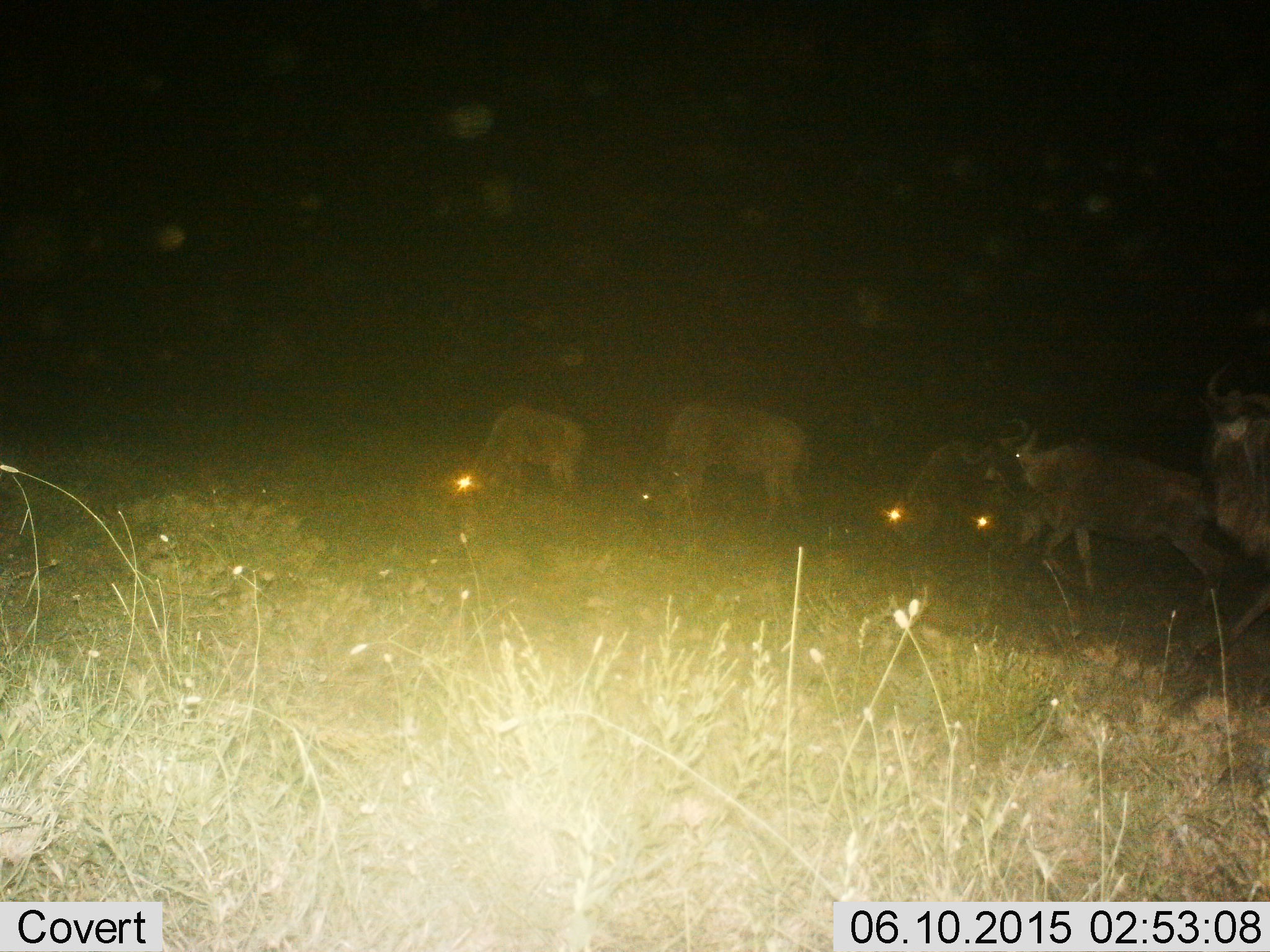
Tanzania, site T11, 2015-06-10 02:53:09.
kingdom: Animalia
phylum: Chordata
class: Mammalia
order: Artiodactyla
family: Bovidae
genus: Connochaetes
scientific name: Connochaetes taurinus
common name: blue wildebeest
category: wildebeest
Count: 6.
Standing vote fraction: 10%.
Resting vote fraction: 0%.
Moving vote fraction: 50%.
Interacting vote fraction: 10%.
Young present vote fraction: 0%.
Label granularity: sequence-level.